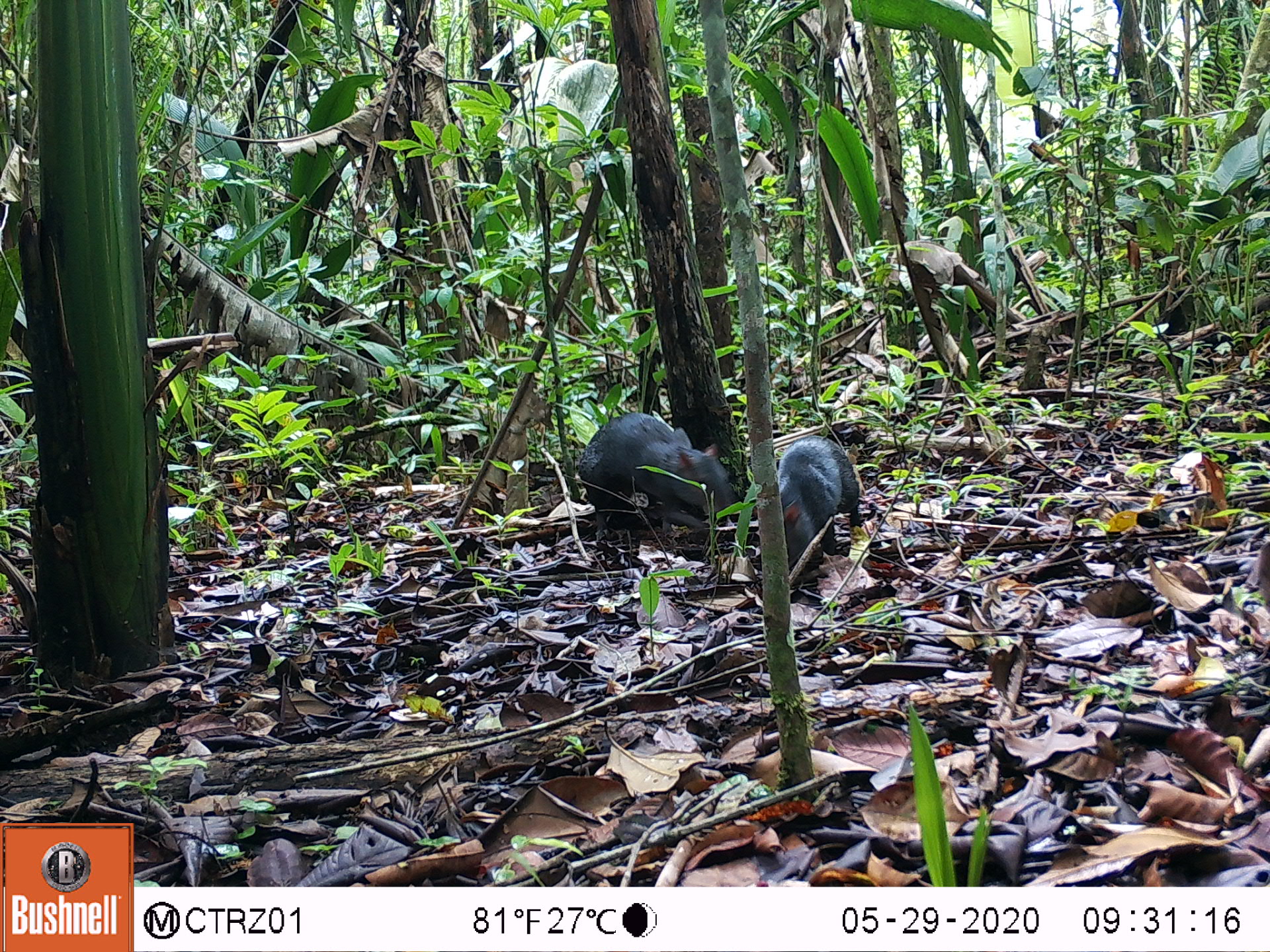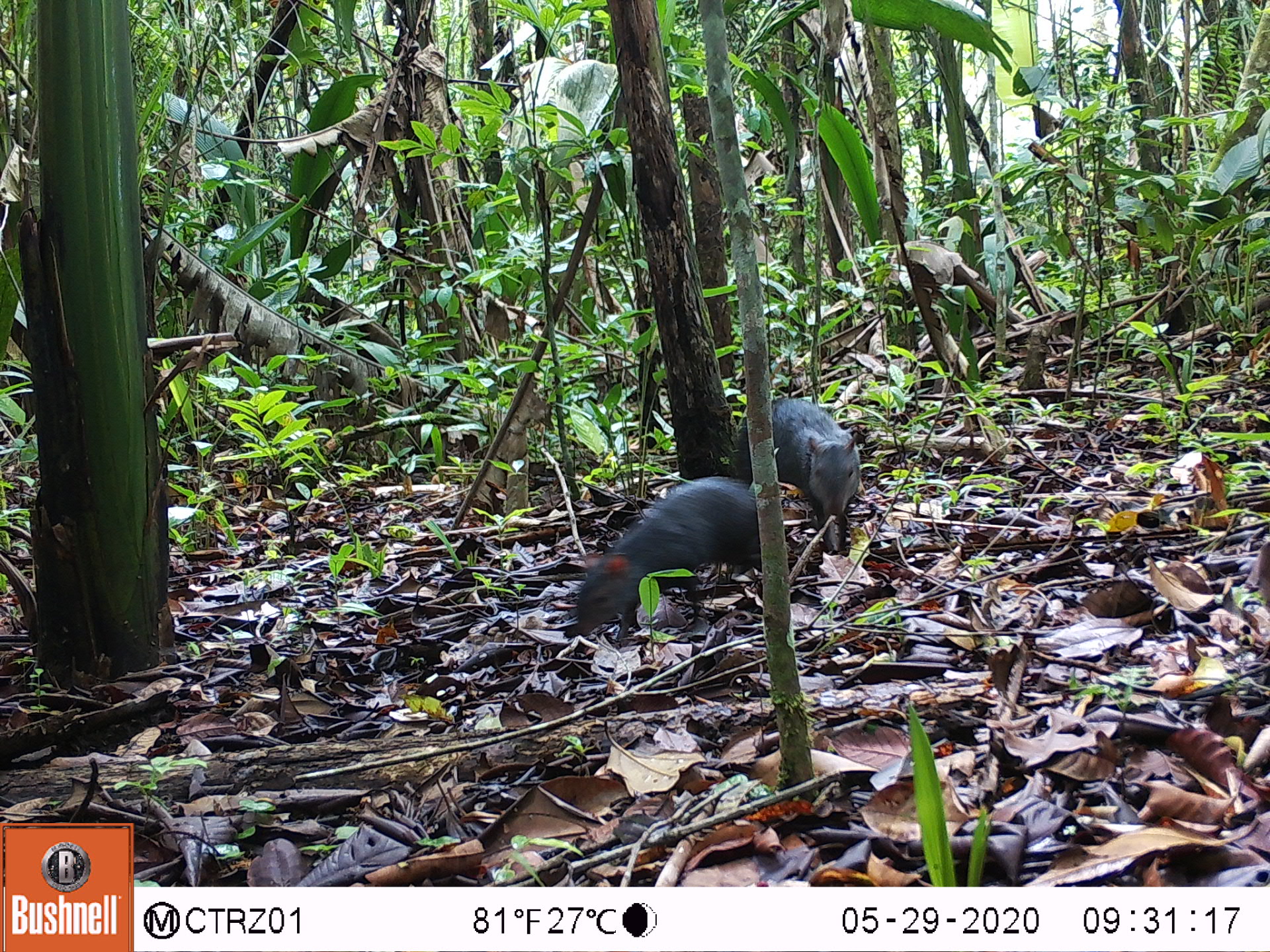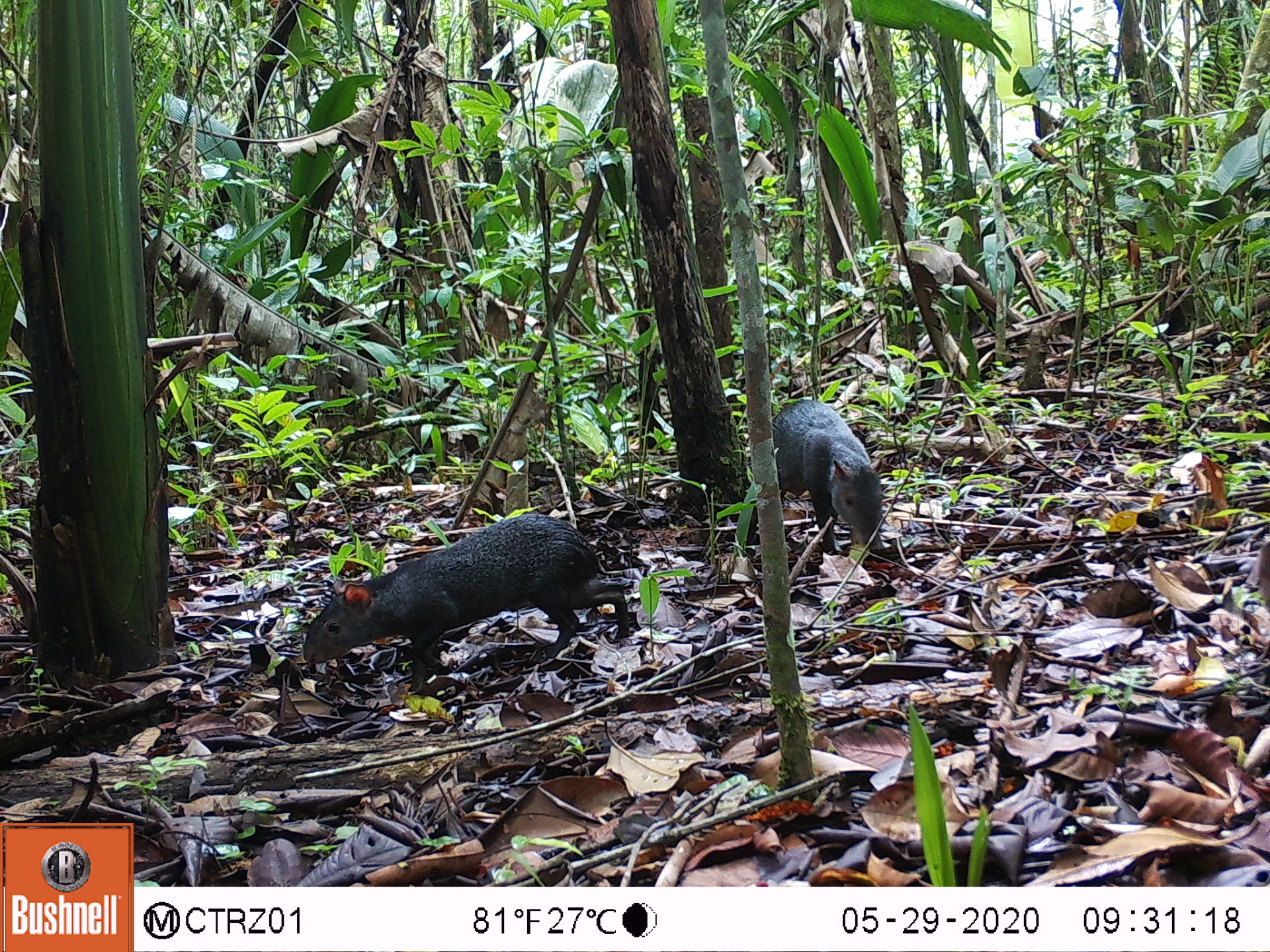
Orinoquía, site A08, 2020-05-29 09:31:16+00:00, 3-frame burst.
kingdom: Animalia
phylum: Chordata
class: Mammalia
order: Rodentia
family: Dasyproctidae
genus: Dasyprocta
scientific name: Dasyprocta fuliginosa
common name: black agouti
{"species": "black agouti (Dasyprocta fuliginosa)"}